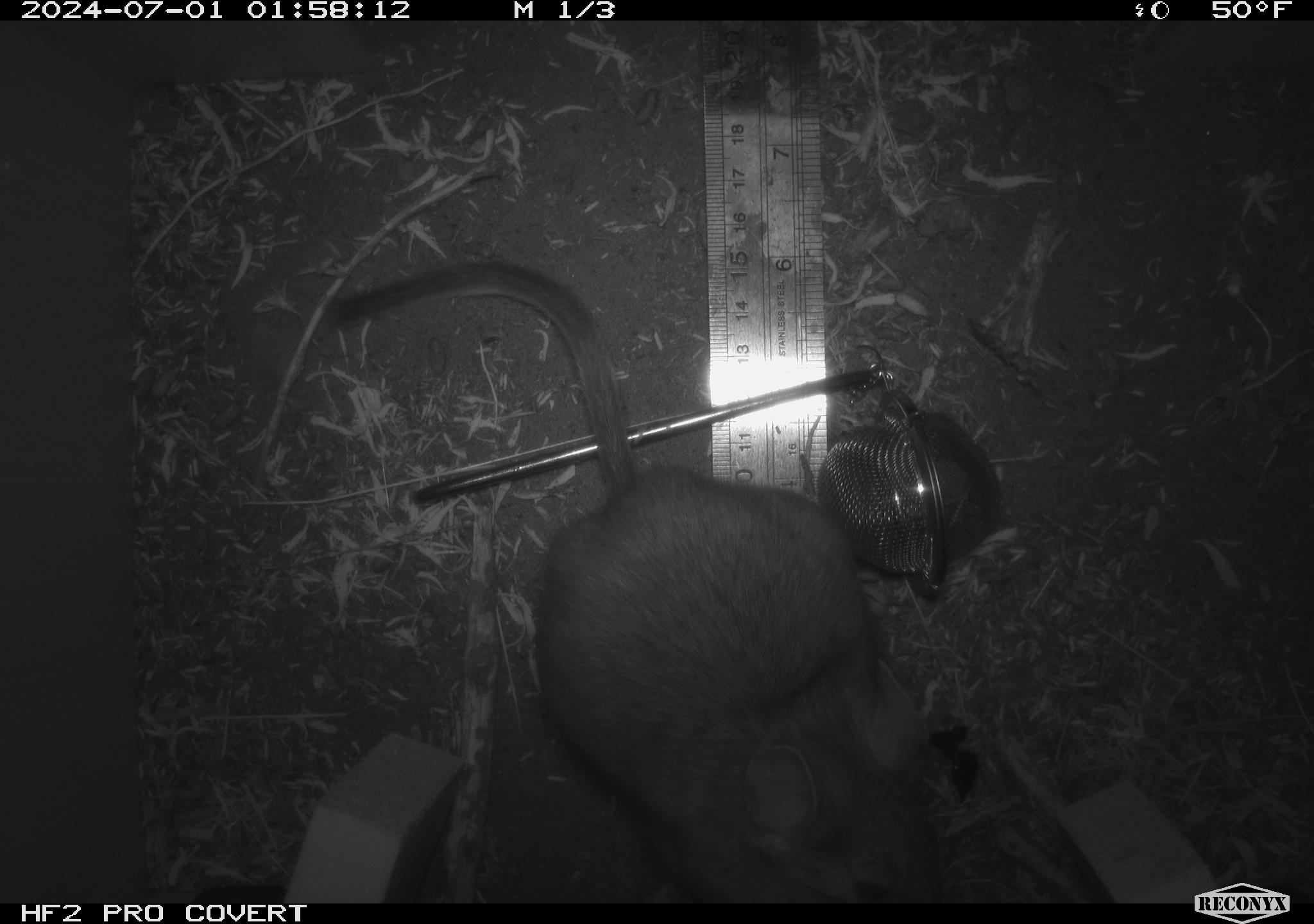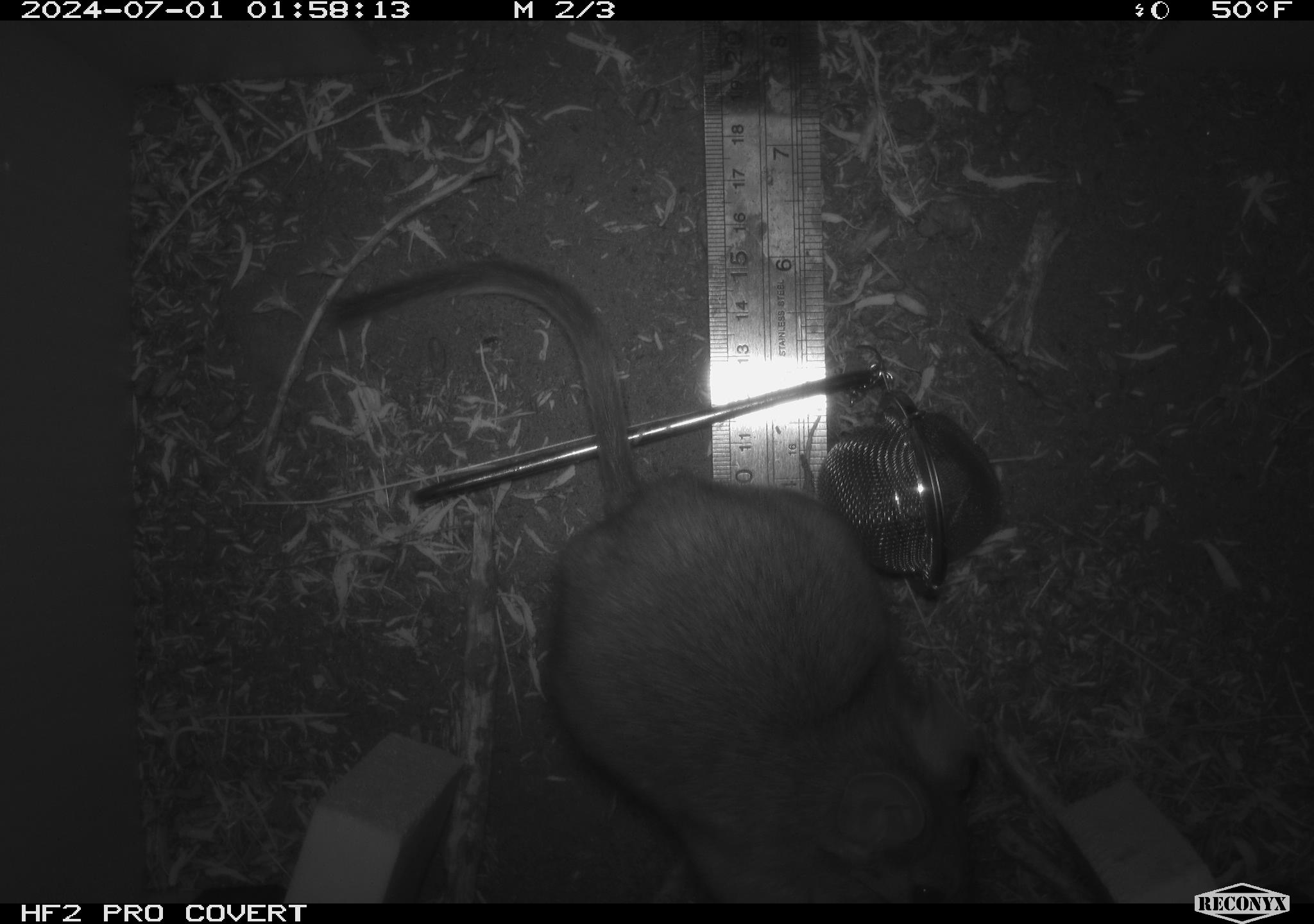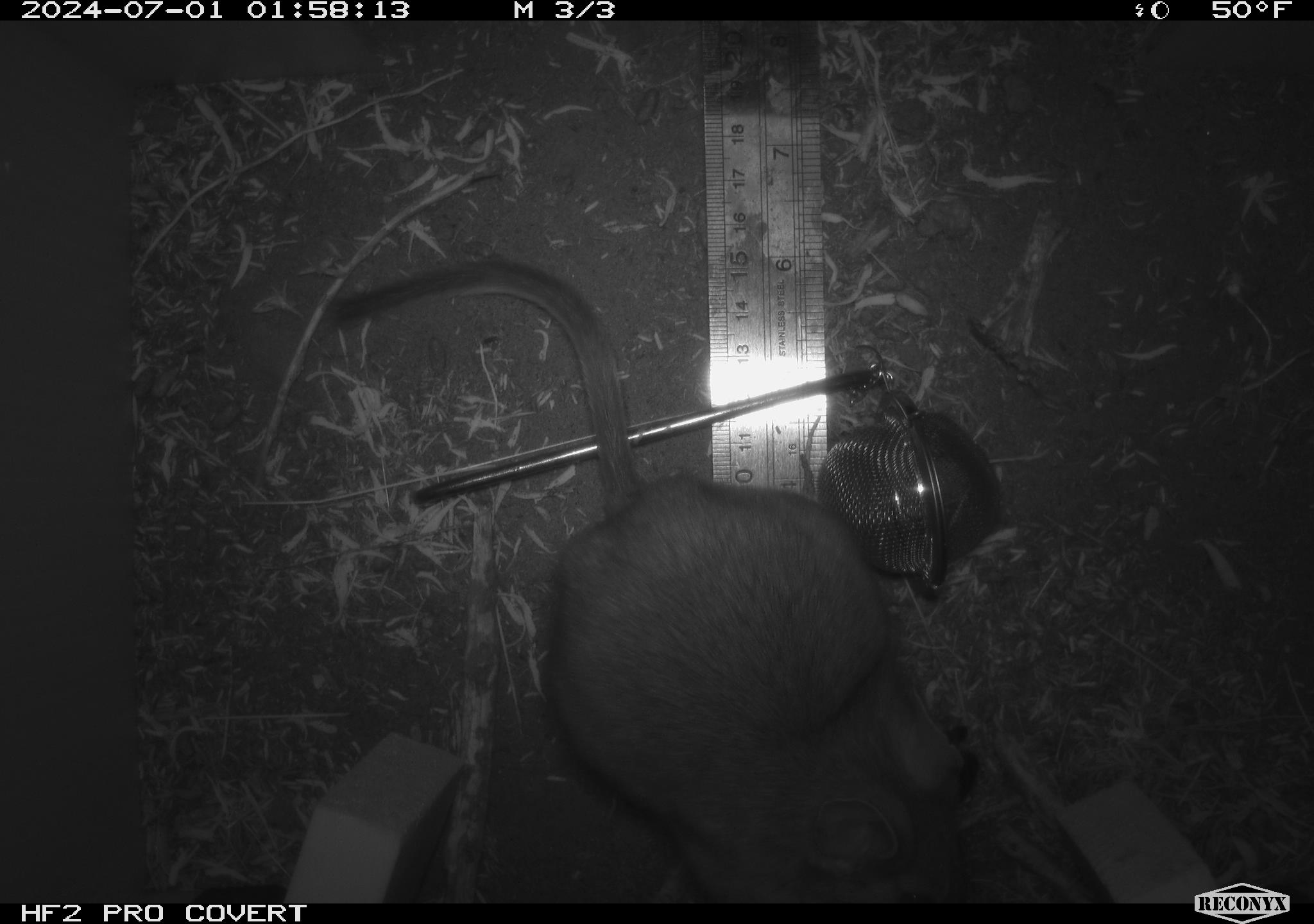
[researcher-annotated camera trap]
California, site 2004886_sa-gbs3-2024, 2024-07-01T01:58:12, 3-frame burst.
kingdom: Animalia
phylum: Chordata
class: Mammalia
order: Rodentia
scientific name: Rodentia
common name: woodrat or rat or mouse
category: woodrat or rat or mouse species